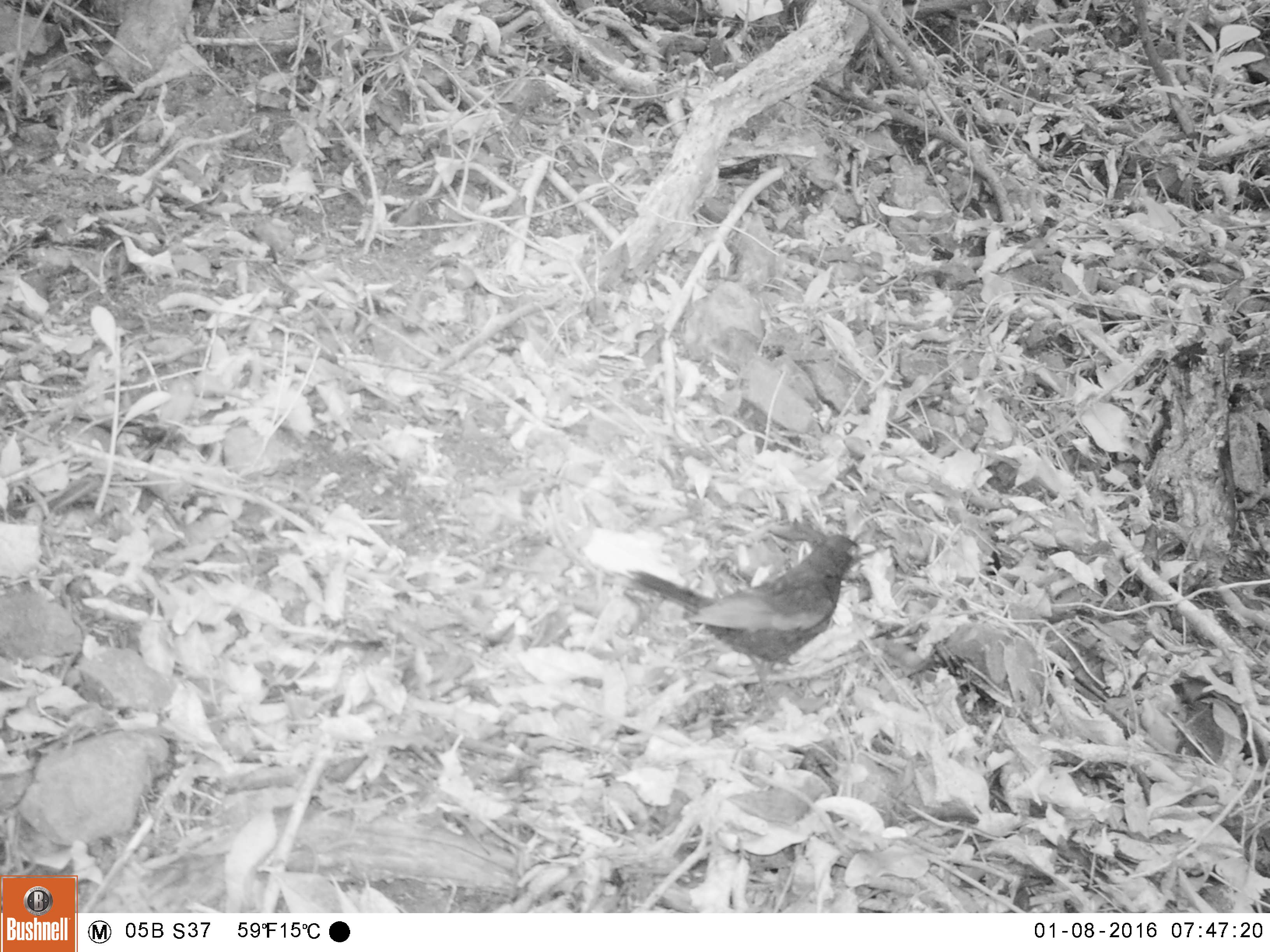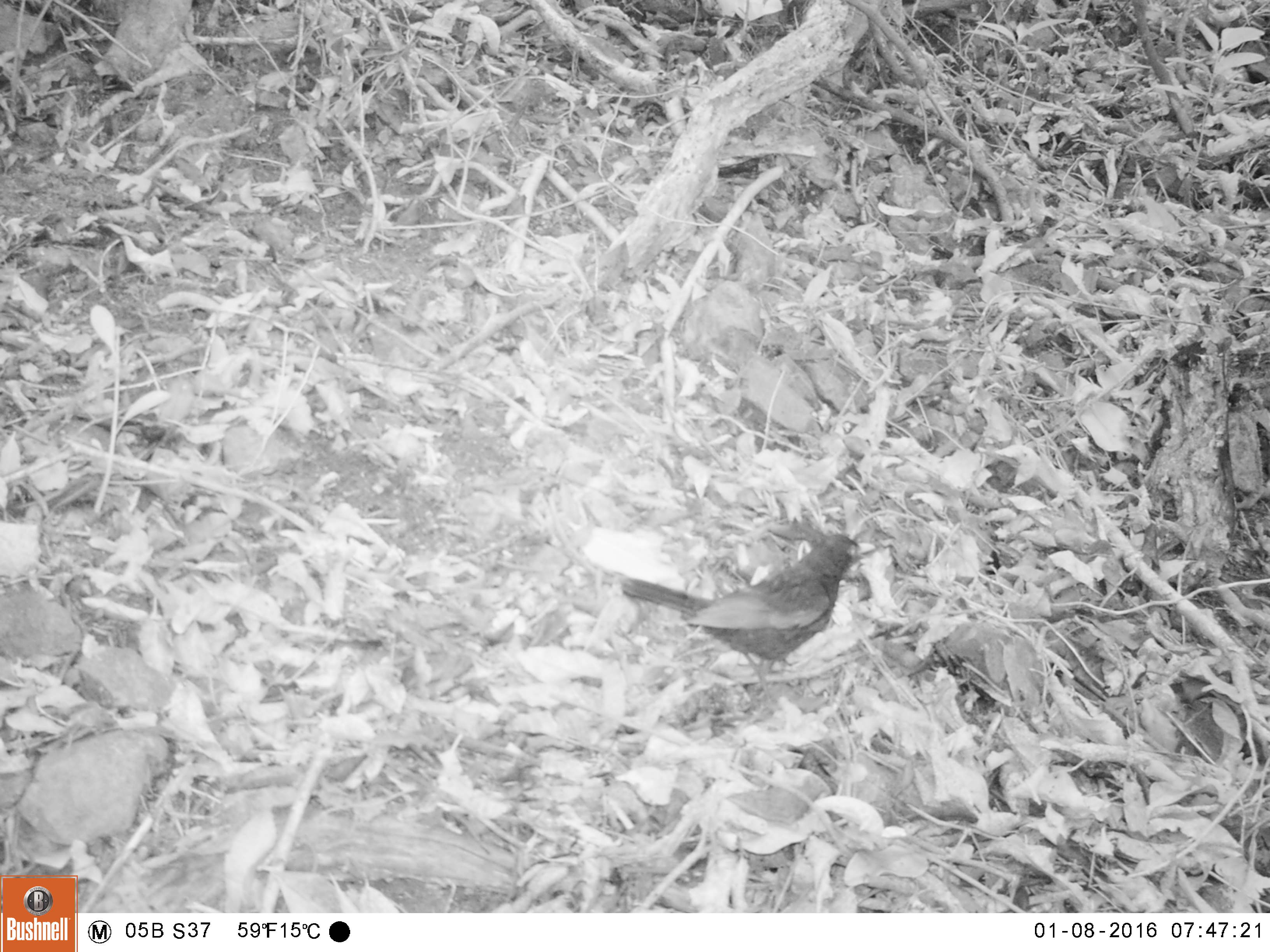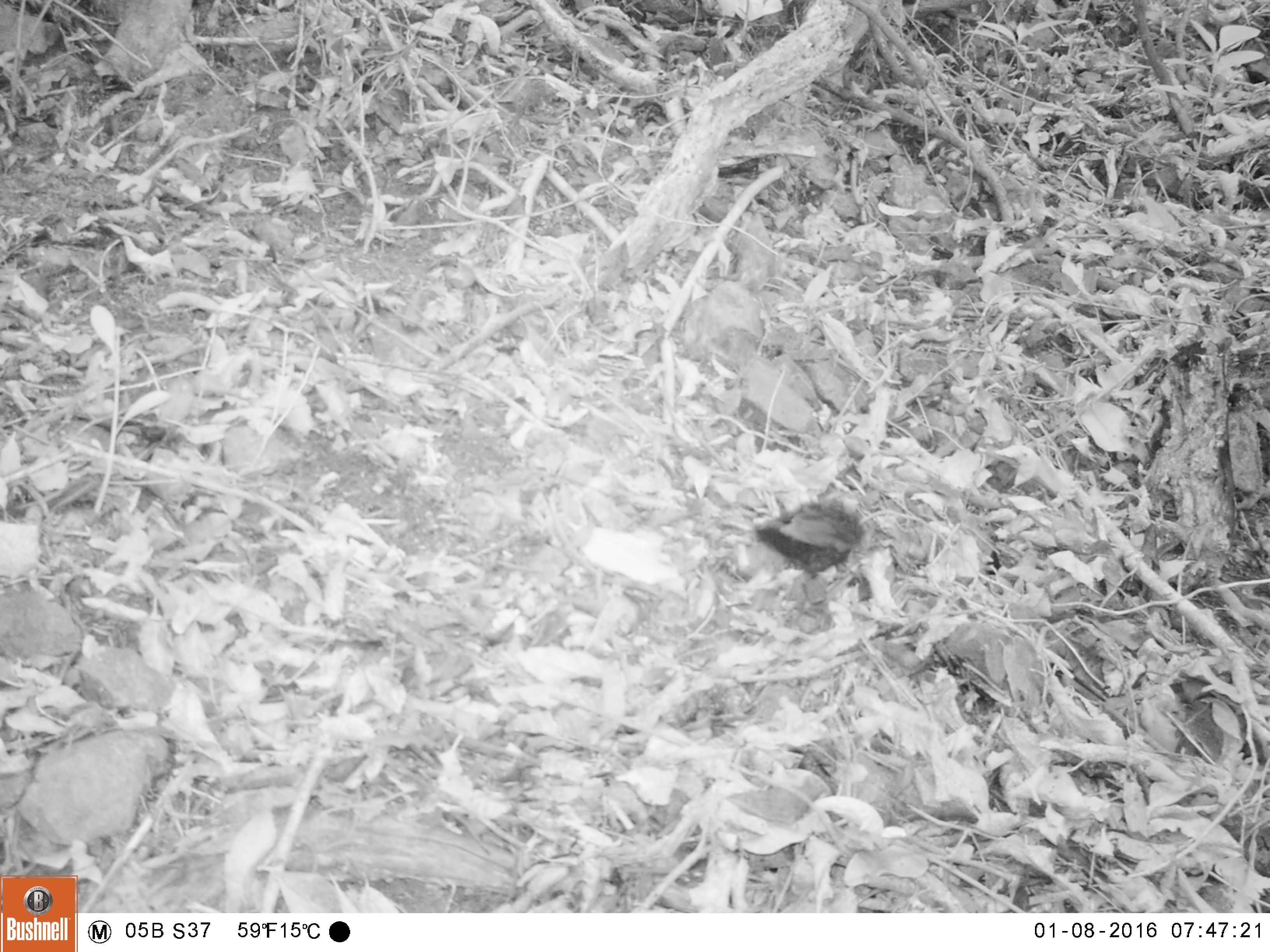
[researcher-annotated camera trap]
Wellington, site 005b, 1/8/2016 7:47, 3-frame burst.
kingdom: Animalia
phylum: Chordata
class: Aves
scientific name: Aves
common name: bird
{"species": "bird (Aves)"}